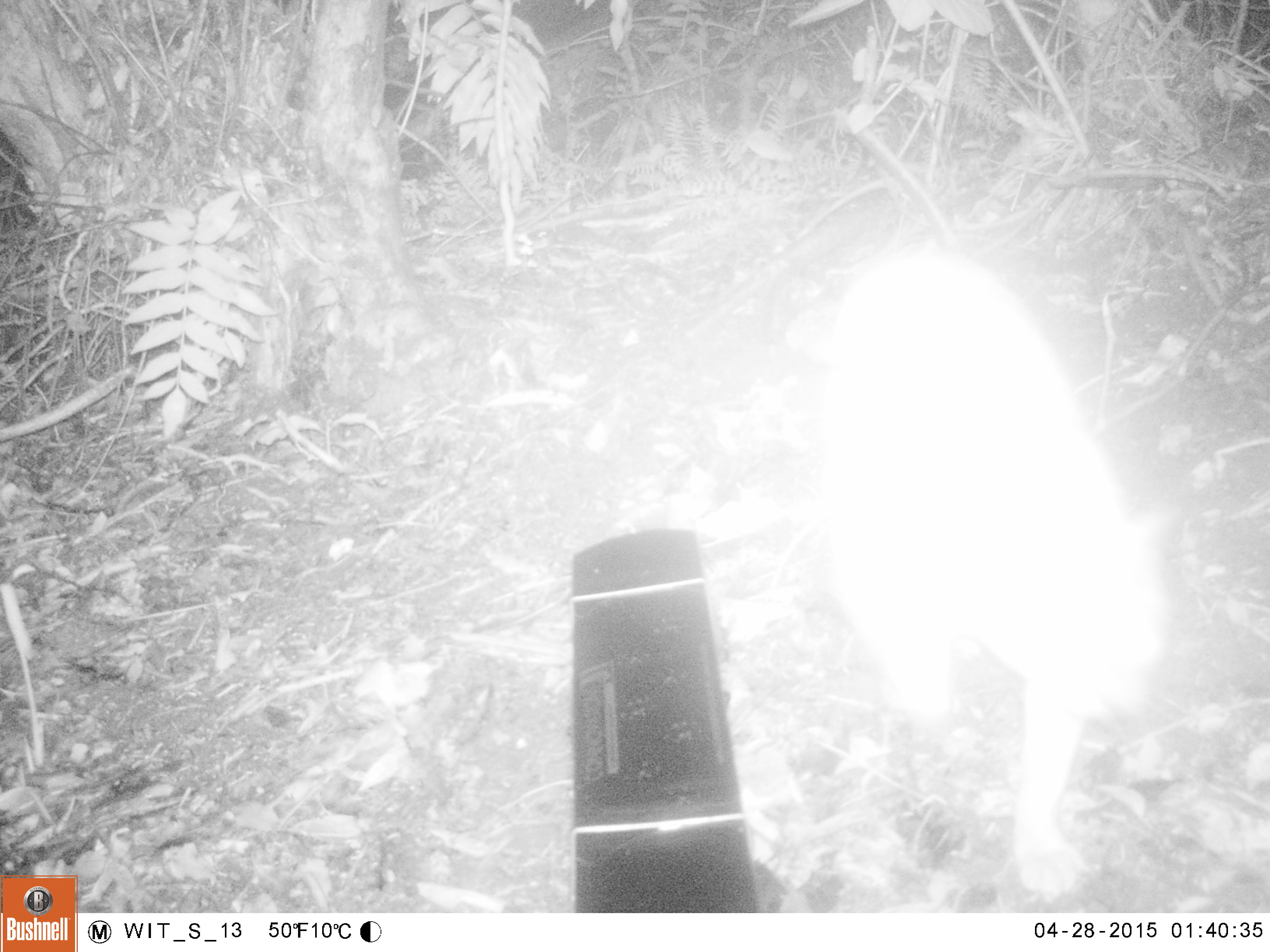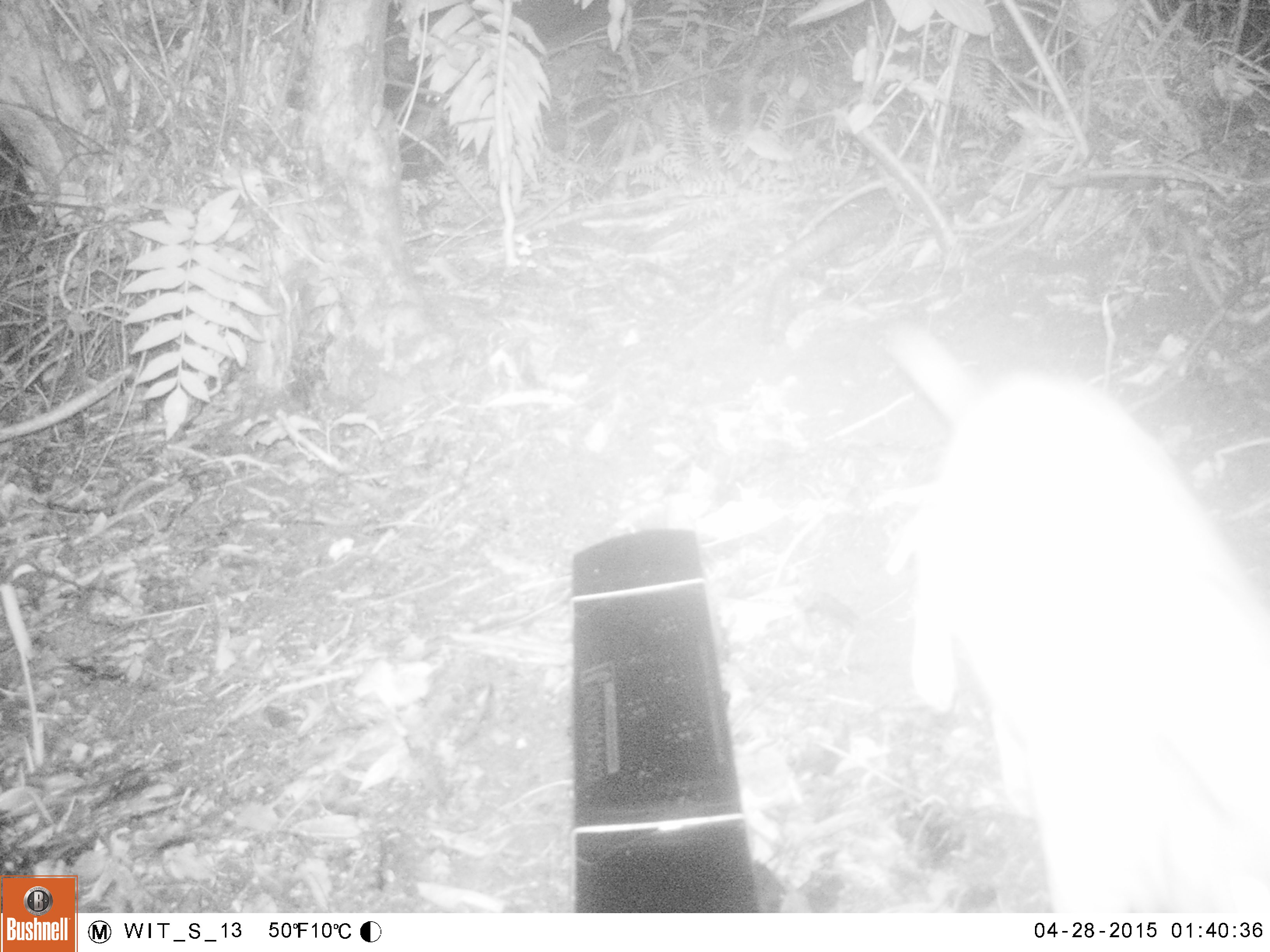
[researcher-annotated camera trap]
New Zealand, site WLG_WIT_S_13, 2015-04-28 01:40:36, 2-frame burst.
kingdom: Animalia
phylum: Chordata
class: Mammalia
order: Carnivora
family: Felidae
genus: Felis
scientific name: Felis catus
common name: domestic cat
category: cat